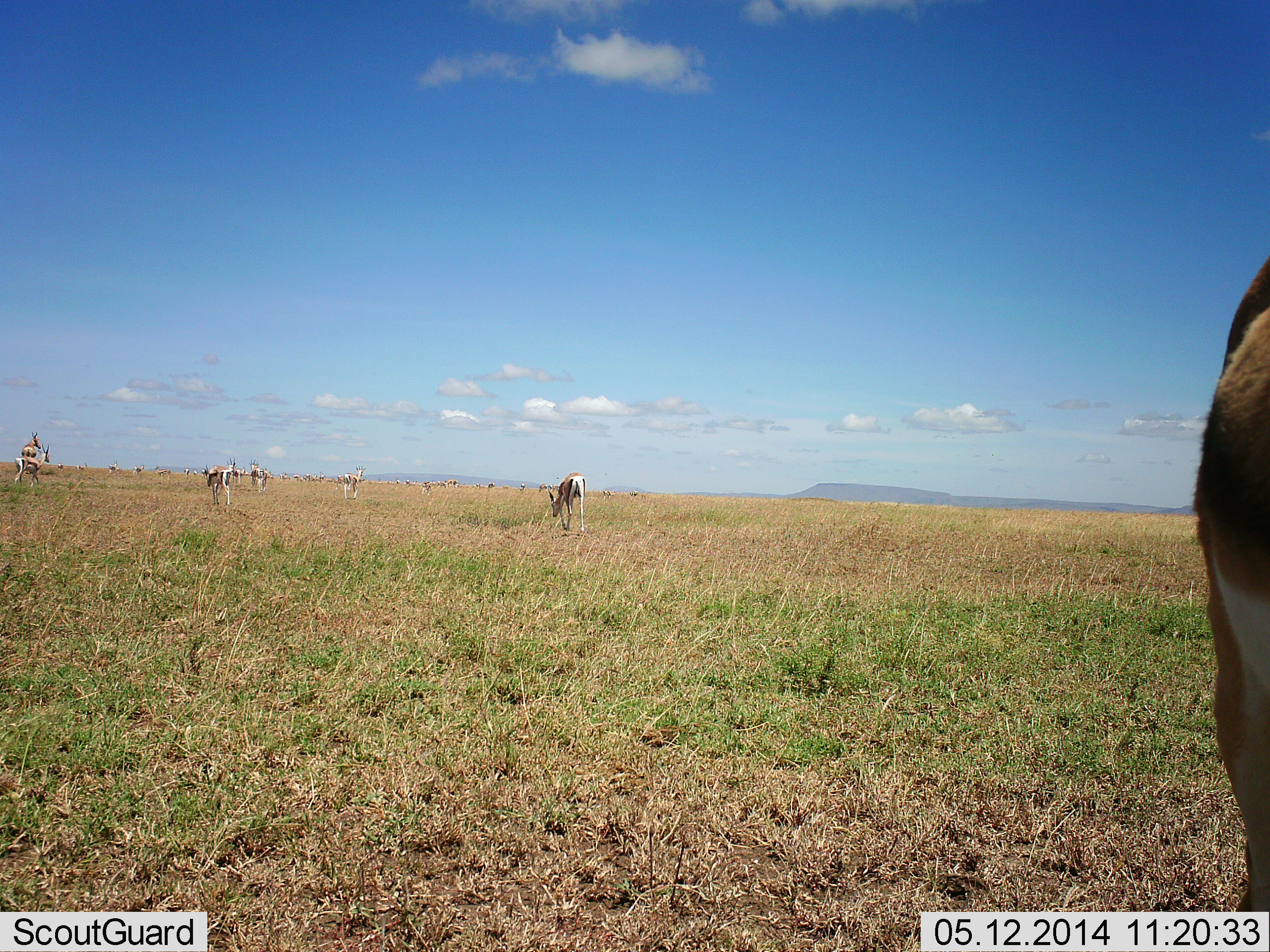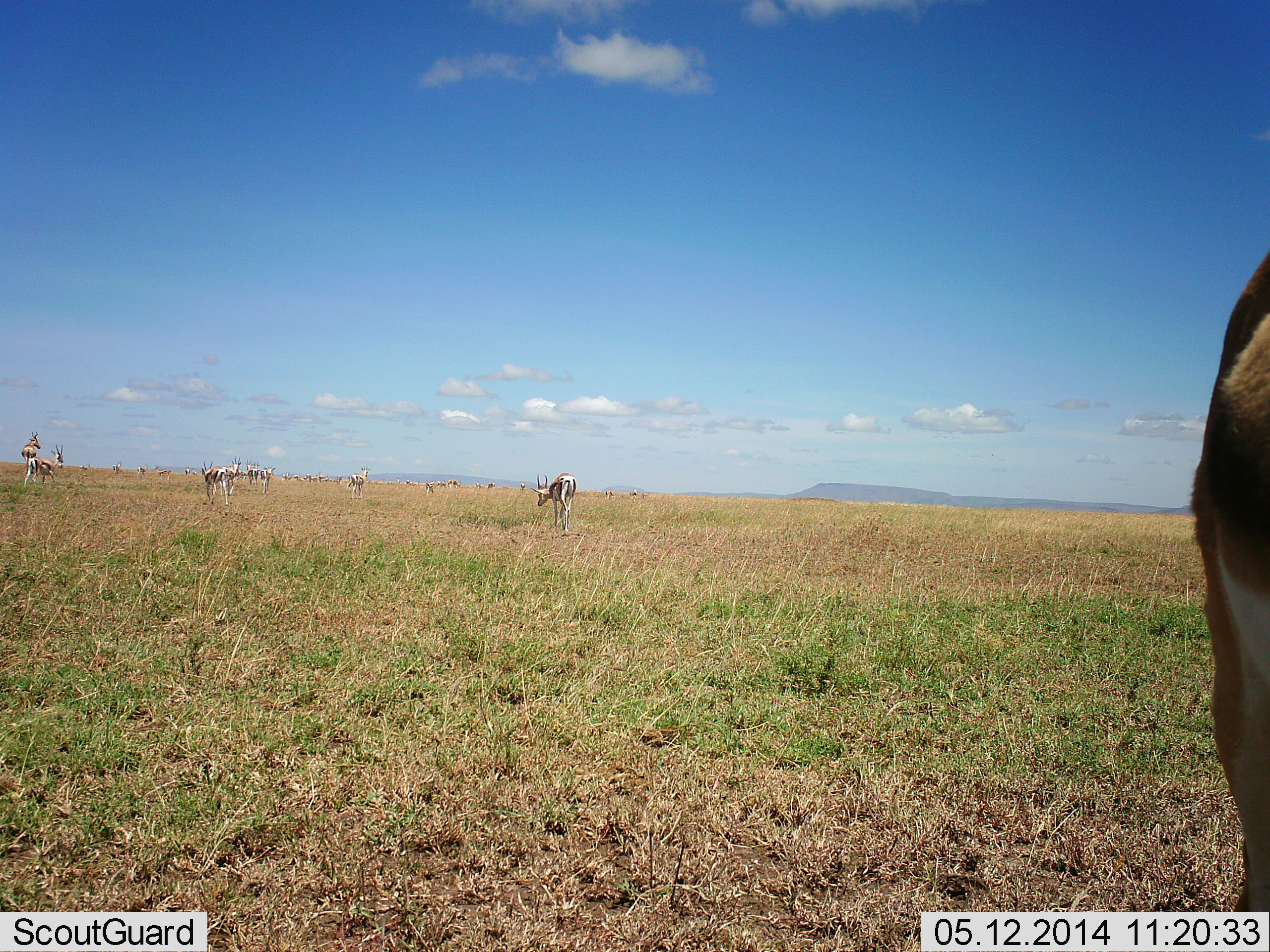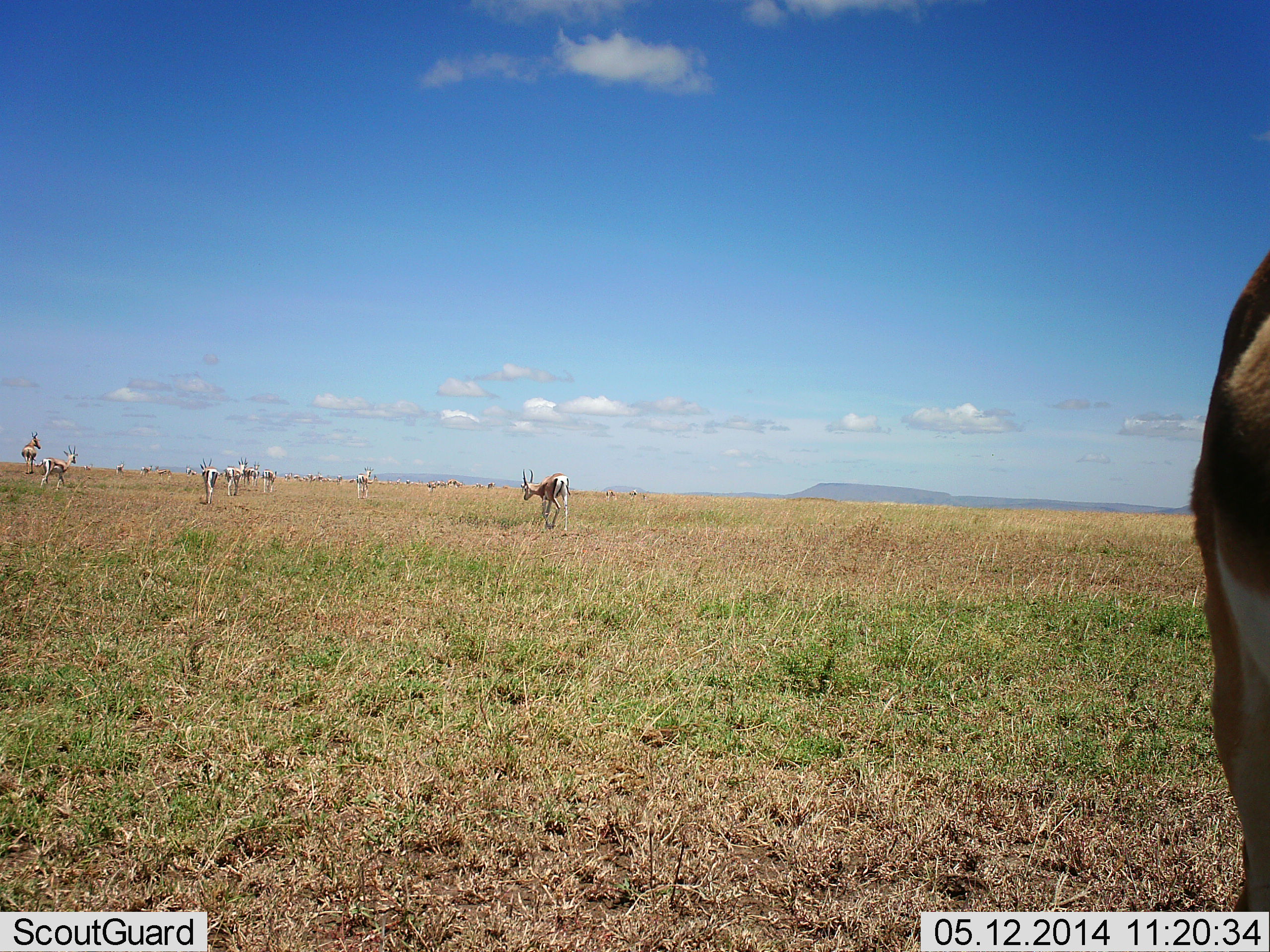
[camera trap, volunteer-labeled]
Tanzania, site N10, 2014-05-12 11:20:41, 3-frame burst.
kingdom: Animalia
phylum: Chordata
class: Mammalia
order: Artiodactyla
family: Bovidae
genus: Eudorcas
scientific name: Eudorcas thomsonii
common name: thomson's gazelle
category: gazellethomsons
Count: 11-50.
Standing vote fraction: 47%.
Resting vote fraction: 3%.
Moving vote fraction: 87%.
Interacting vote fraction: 3%.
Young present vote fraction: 3%.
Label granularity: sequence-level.